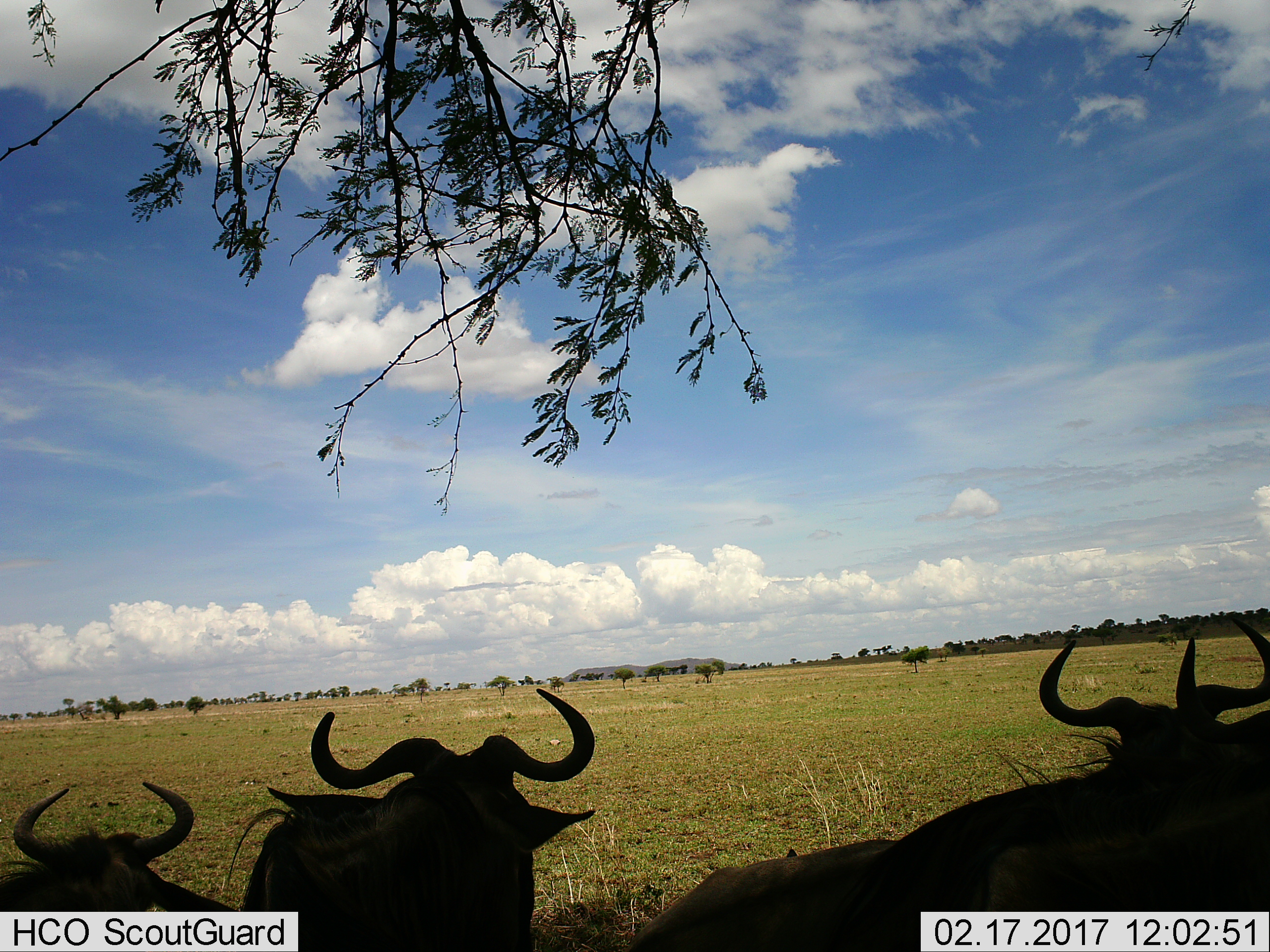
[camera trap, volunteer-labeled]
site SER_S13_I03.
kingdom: Animalia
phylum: Chordata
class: Mammalia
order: Artiodactyla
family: Bovidae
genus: Connochaetes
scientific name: Connochaetes taurinus taurinus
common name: blue wildebeest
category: wildebeestblue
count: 3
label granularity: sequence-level